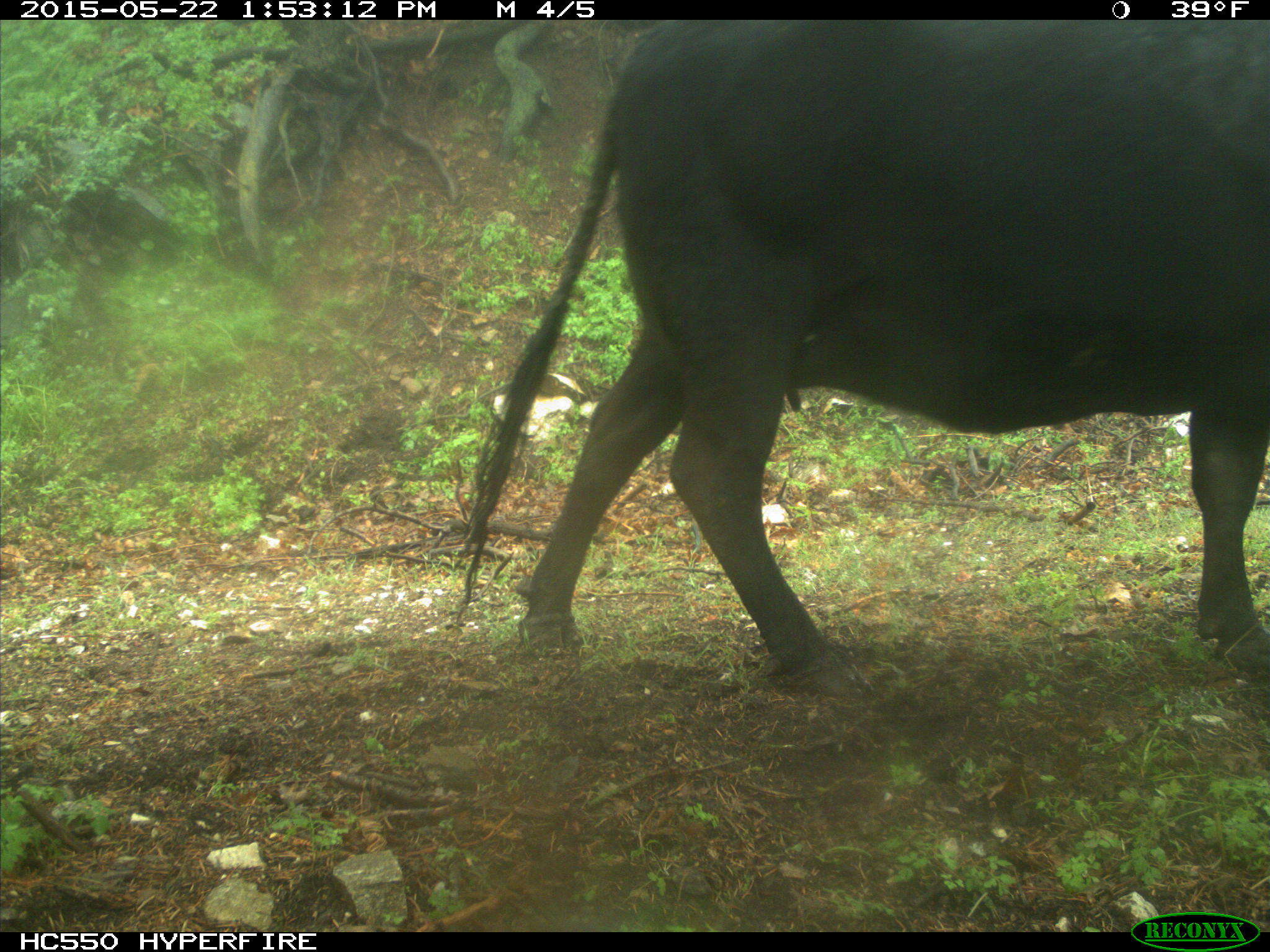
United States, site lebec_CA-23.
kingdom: Animalia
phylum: Chordata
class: Mammalia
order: Artiodactyla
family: Bovidae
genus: Bos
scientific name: Bos taurus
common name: domestic cow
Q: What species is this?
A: Bos taurus (domestic cow).